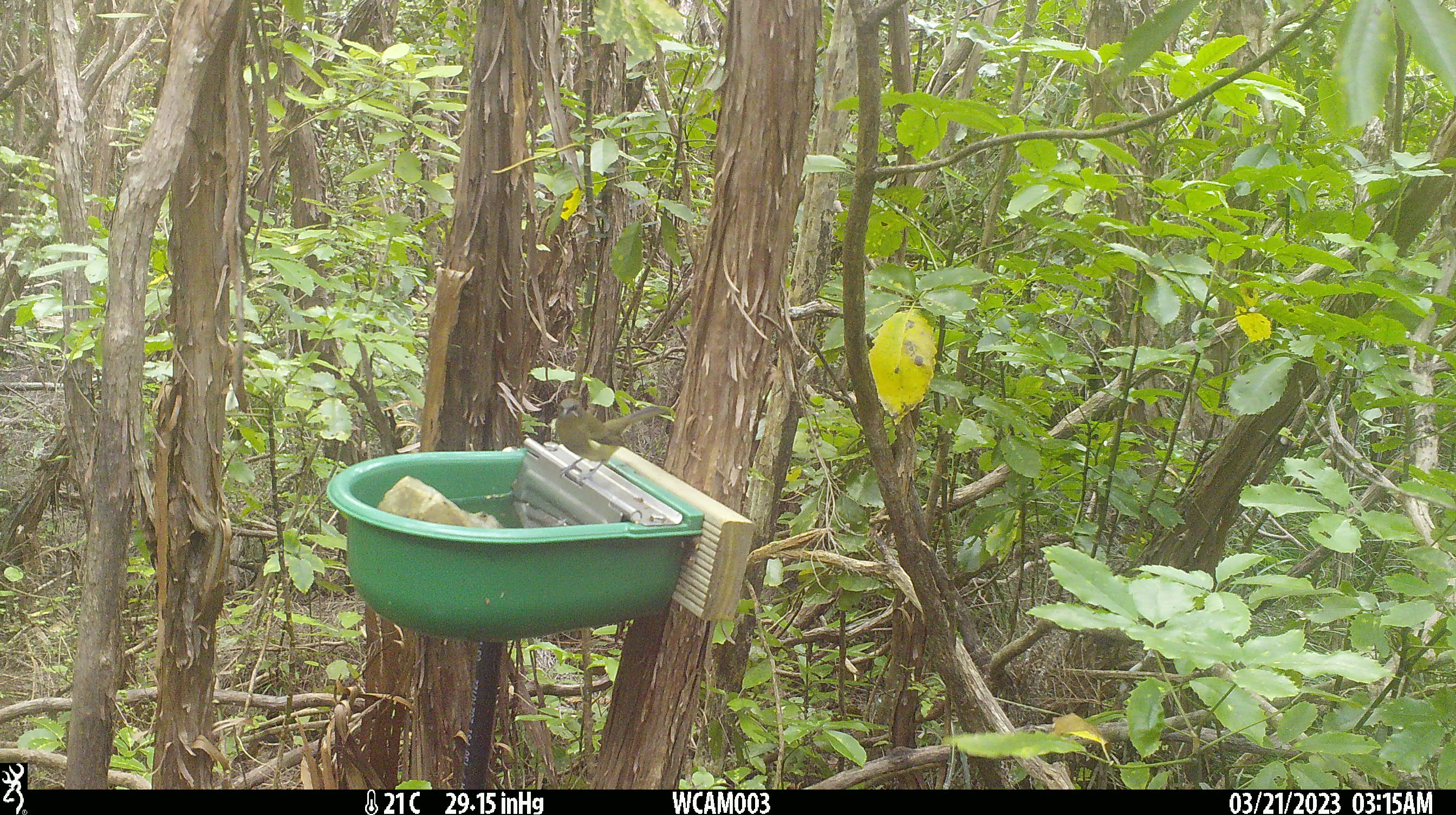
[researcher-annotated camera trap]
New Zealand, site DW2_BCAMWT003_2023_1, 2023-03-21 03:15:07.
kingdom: Animalia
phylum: Chordata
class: Aves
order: Passeriformes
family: Meliphagidae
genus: Anthornis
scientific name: Anthornis melanura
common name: new zealand bellbird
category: bellbird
Bellbird (new zealand bellbird) (Anthornis melanura).